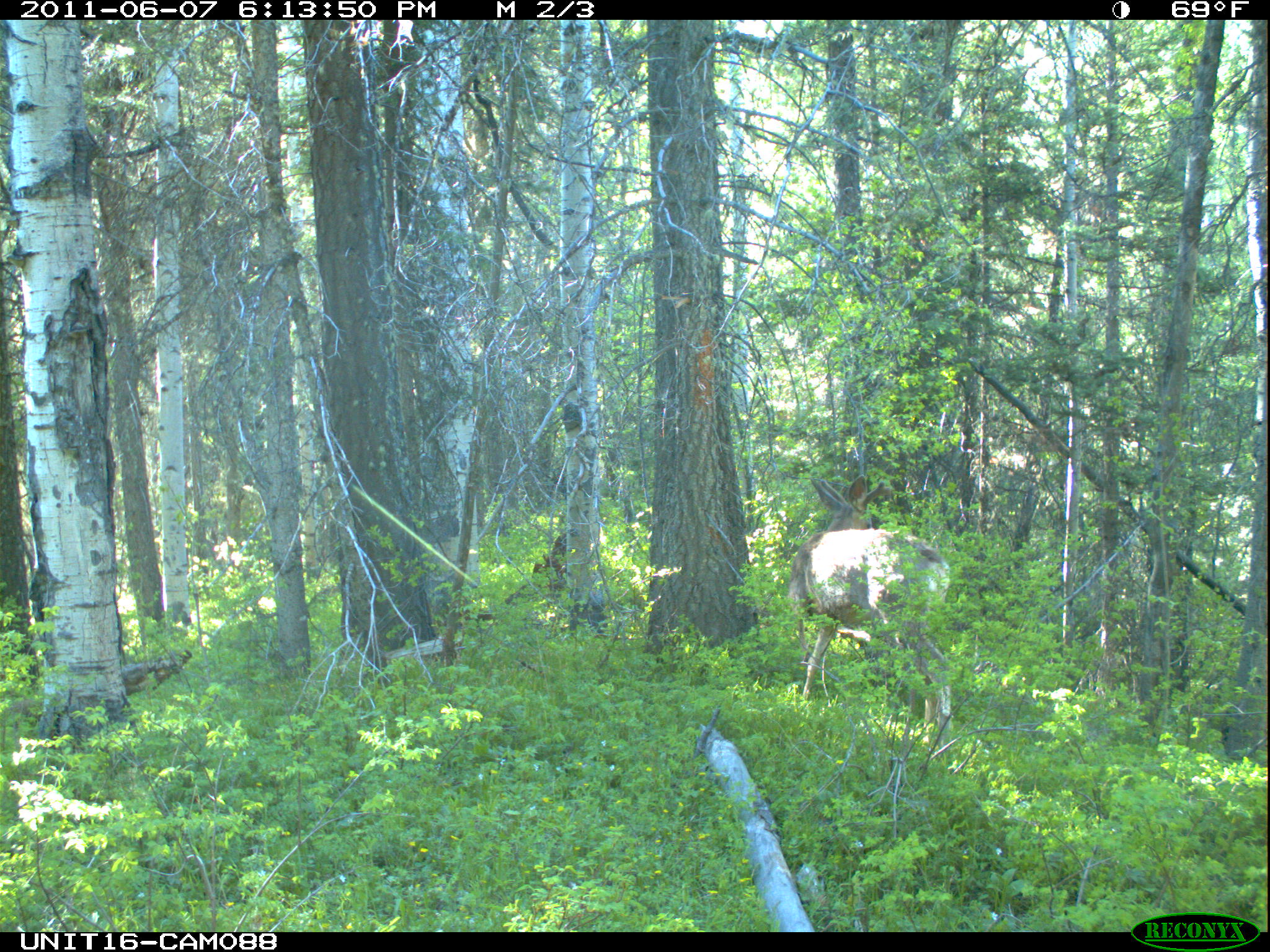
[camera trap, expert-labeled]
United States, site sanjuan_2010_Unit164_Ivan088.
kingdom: Animalia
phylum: Chordata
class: Mammalia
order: Artiodactyla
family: Cervidae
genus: Odocoileus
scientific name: Odocoileus hemionus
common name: mule deer